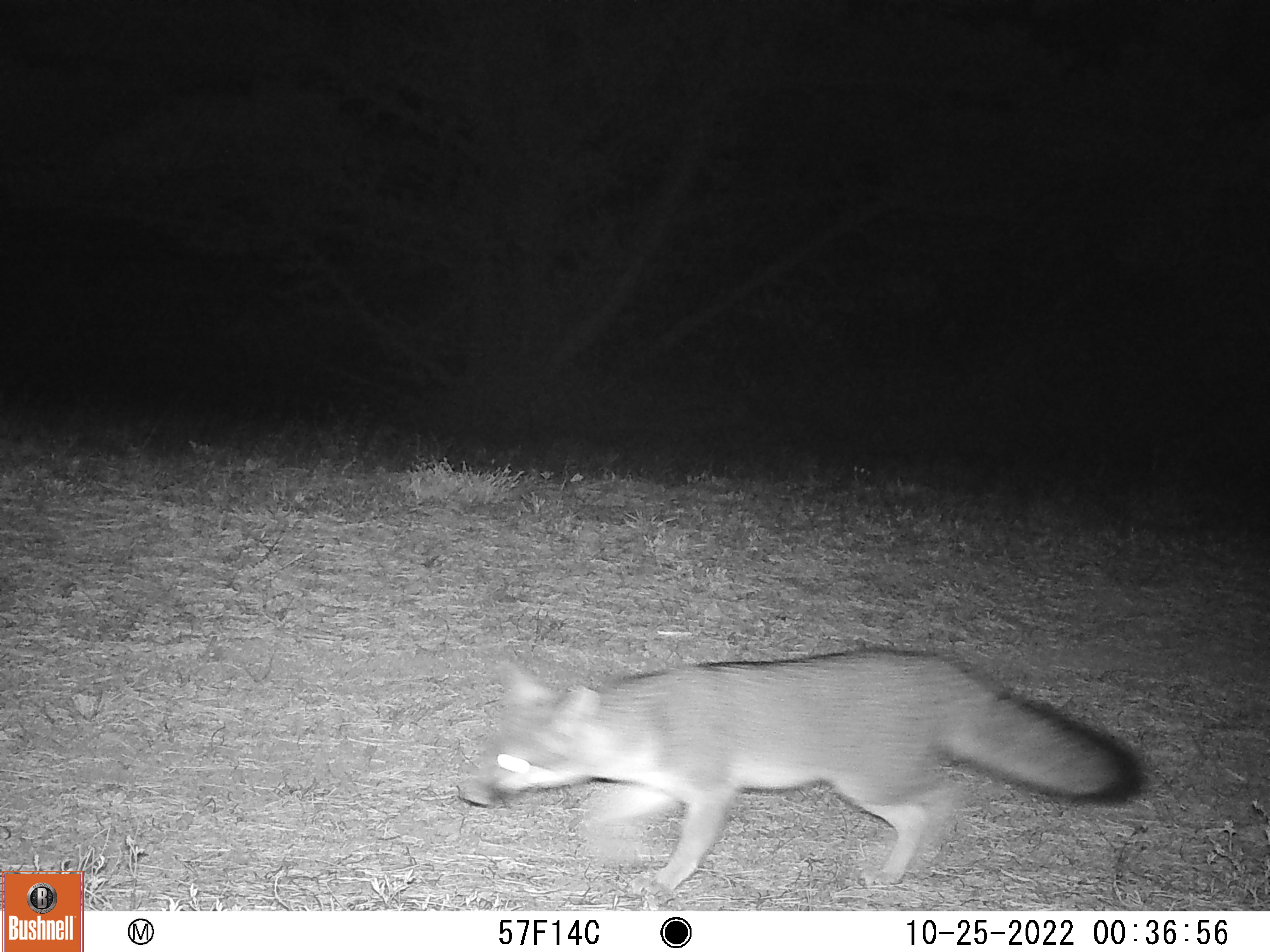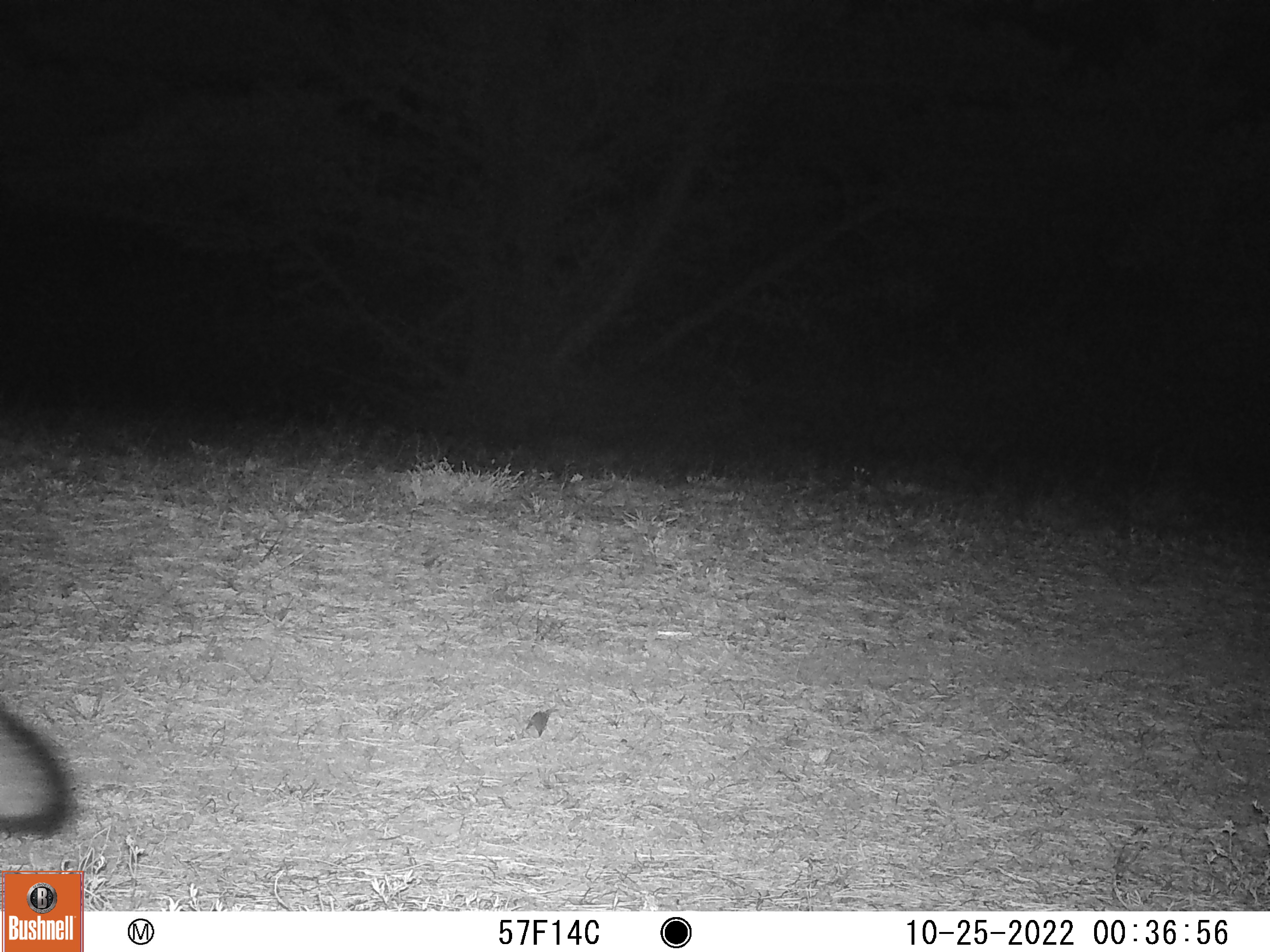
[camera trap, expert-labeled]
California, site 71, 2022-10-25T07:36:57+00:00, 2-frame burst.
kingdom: Animalia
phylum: Chordata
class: Mammalia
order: Carnivora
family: Canidae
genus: Urocyon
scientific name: Urocyon cinereoargenteus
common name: gray fox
Gray fox (Urocyon cinereoargenteus).